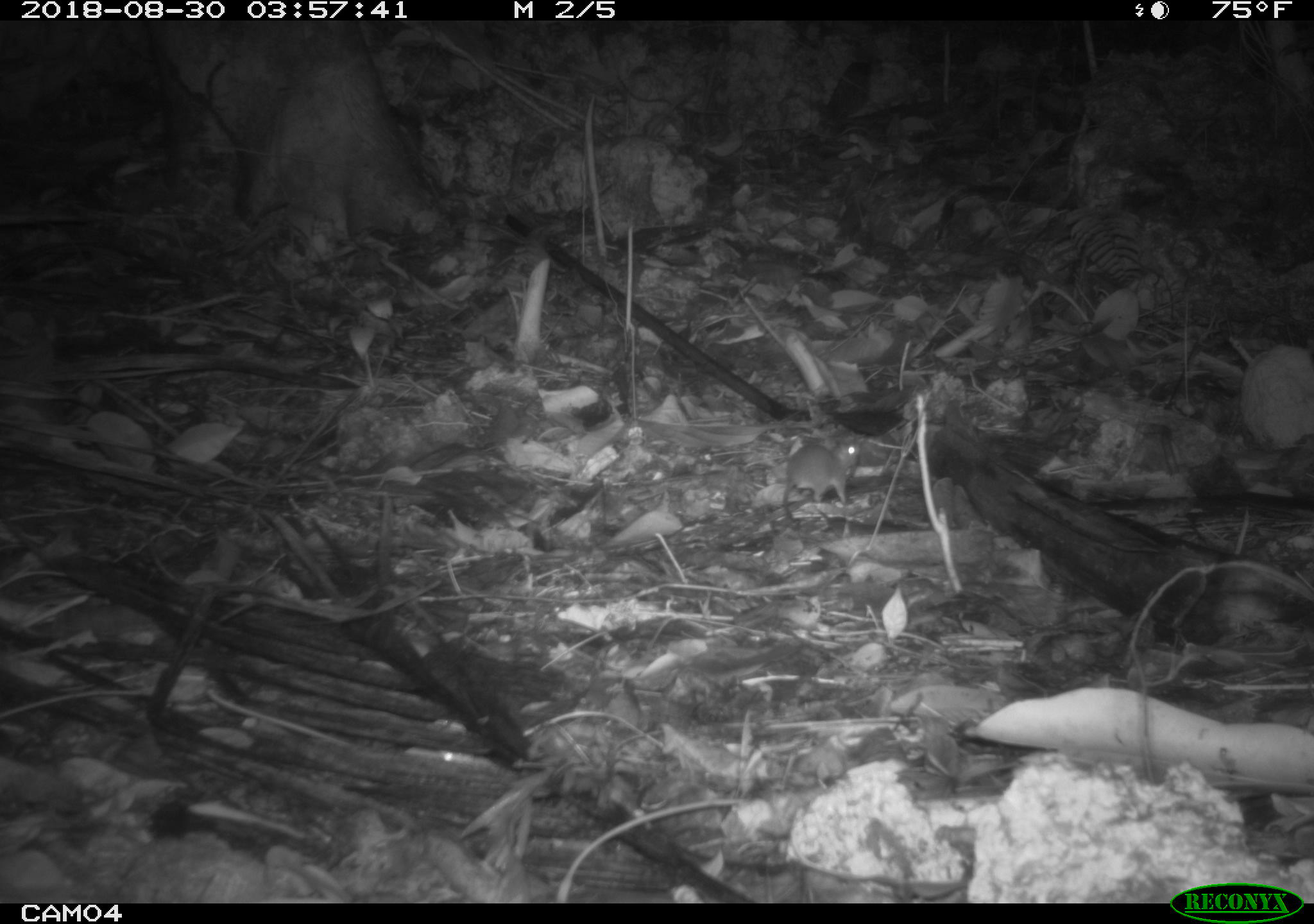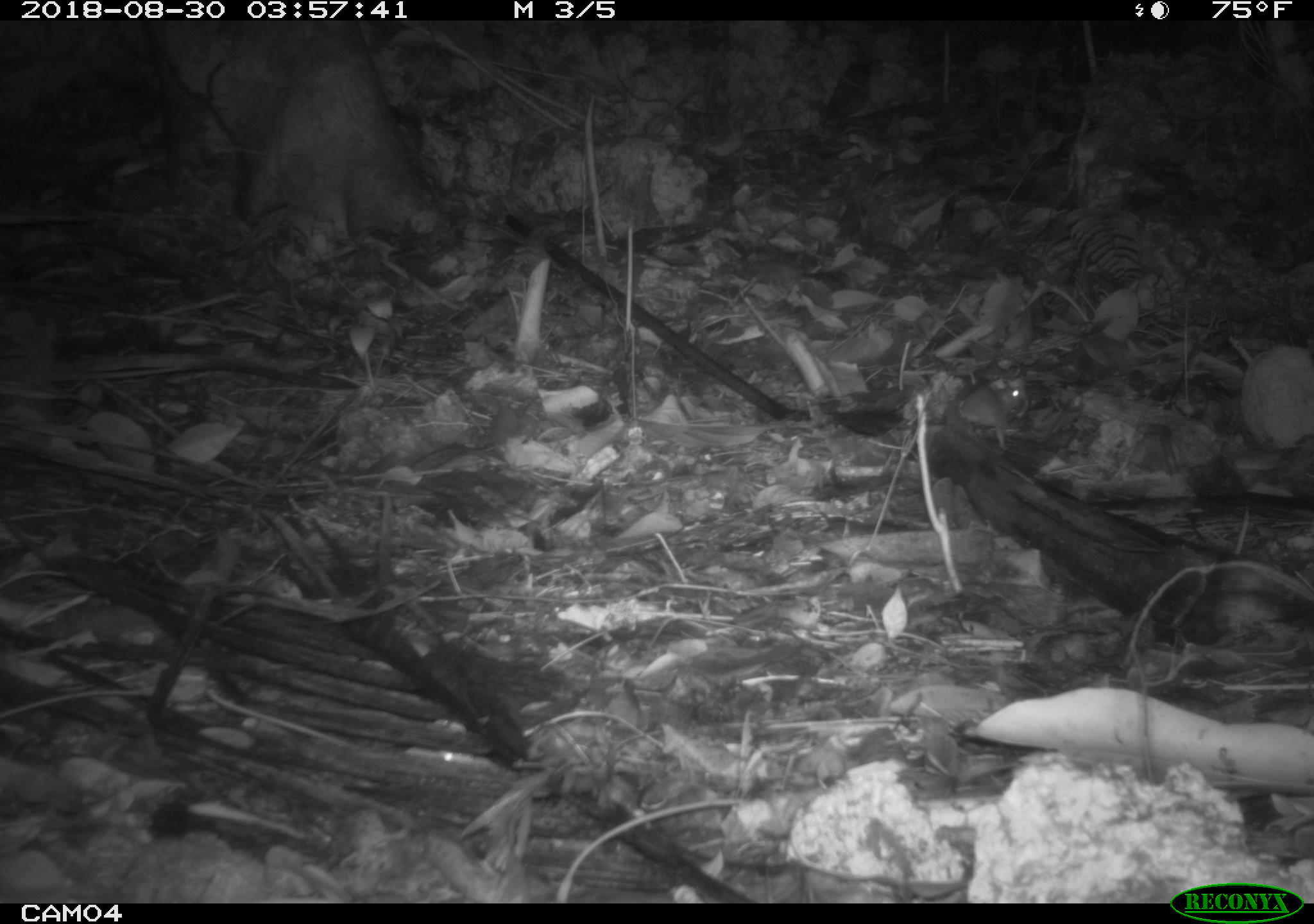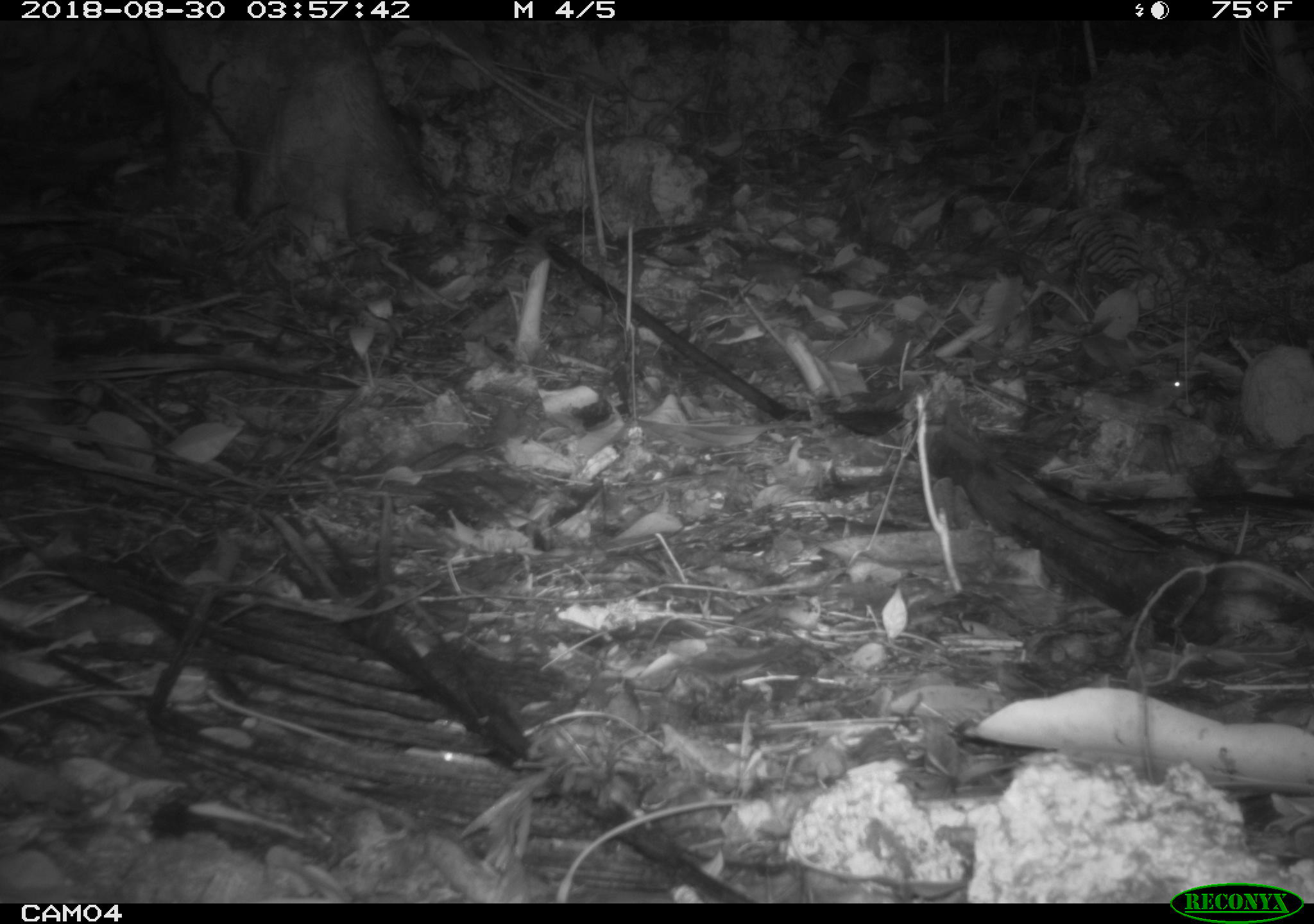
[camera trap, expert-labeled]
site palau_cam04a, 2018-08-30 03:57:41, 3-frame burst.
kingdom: Animalia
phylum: Chordata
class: Mammalia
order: Rodentia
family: Muridae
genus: Rattus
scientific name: Rattus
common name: rat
Rat (Rattus).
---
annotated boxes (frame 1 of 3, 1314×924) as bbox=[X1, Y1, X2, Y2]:
rat: bbox=[776, 434, 863, 513]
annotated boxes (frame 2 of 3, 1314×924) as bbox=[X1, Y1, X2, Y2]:
rat: bbox=[948, 366, 1032, 451]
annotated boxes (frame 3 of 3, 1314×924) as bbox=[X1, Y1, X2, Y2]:
rat: bbox=[1072, 366, 1198, 432]